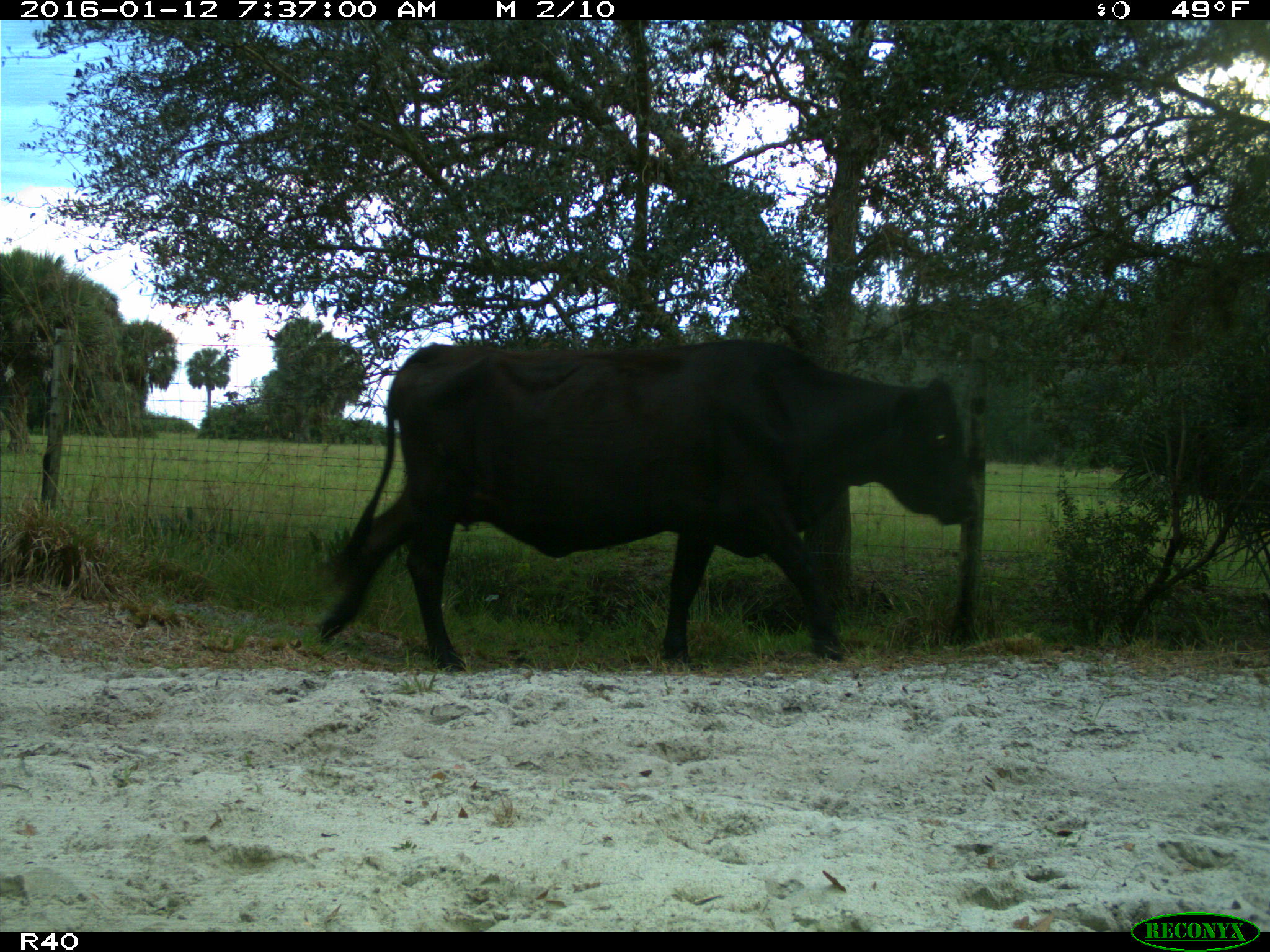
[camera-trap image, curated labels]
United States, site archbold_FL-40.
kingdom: Animalia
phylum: Chordata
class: Mammalia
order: Artiodactyla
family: Bovidae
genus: Bos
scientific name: Bos taurus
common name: domestic cow